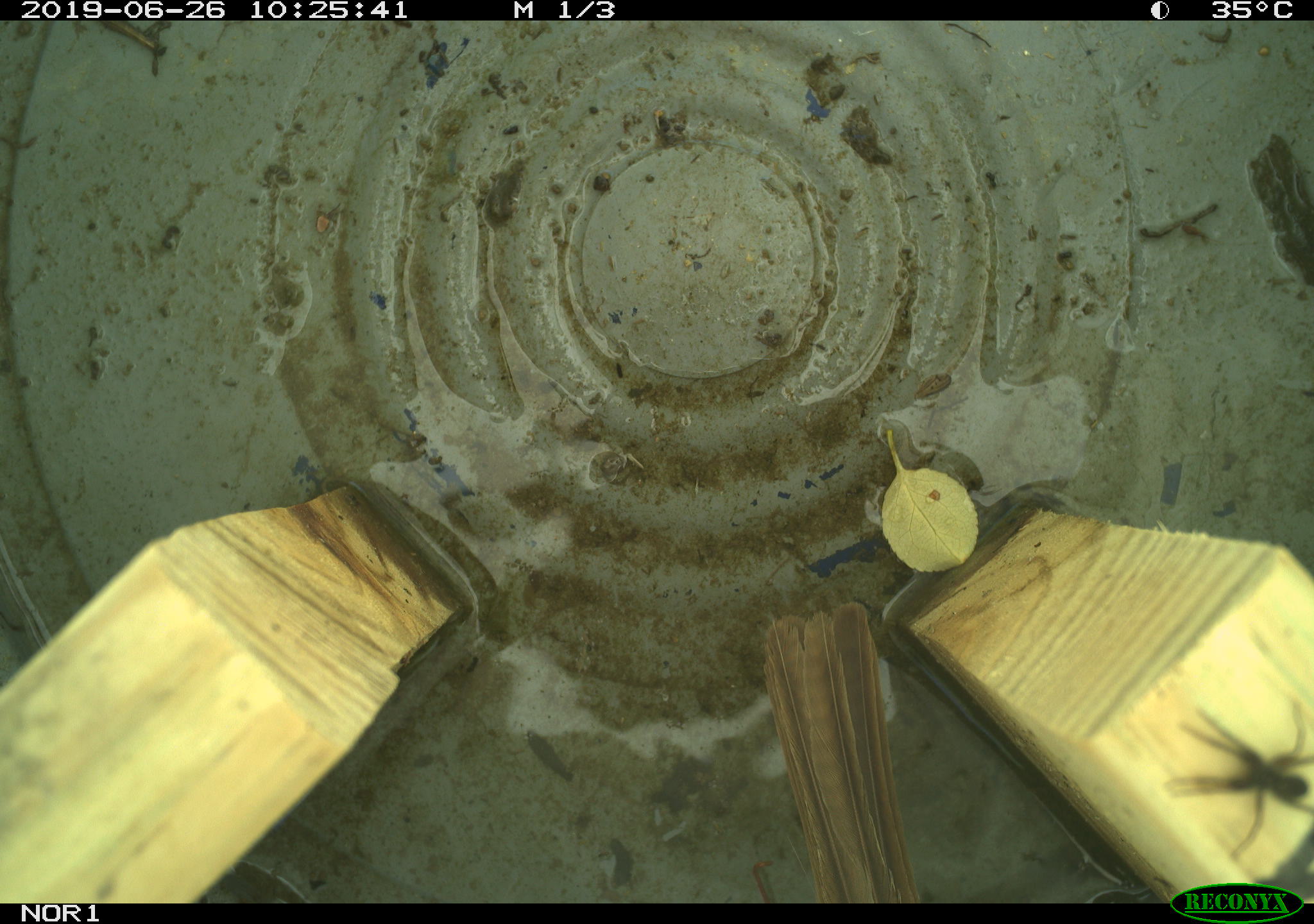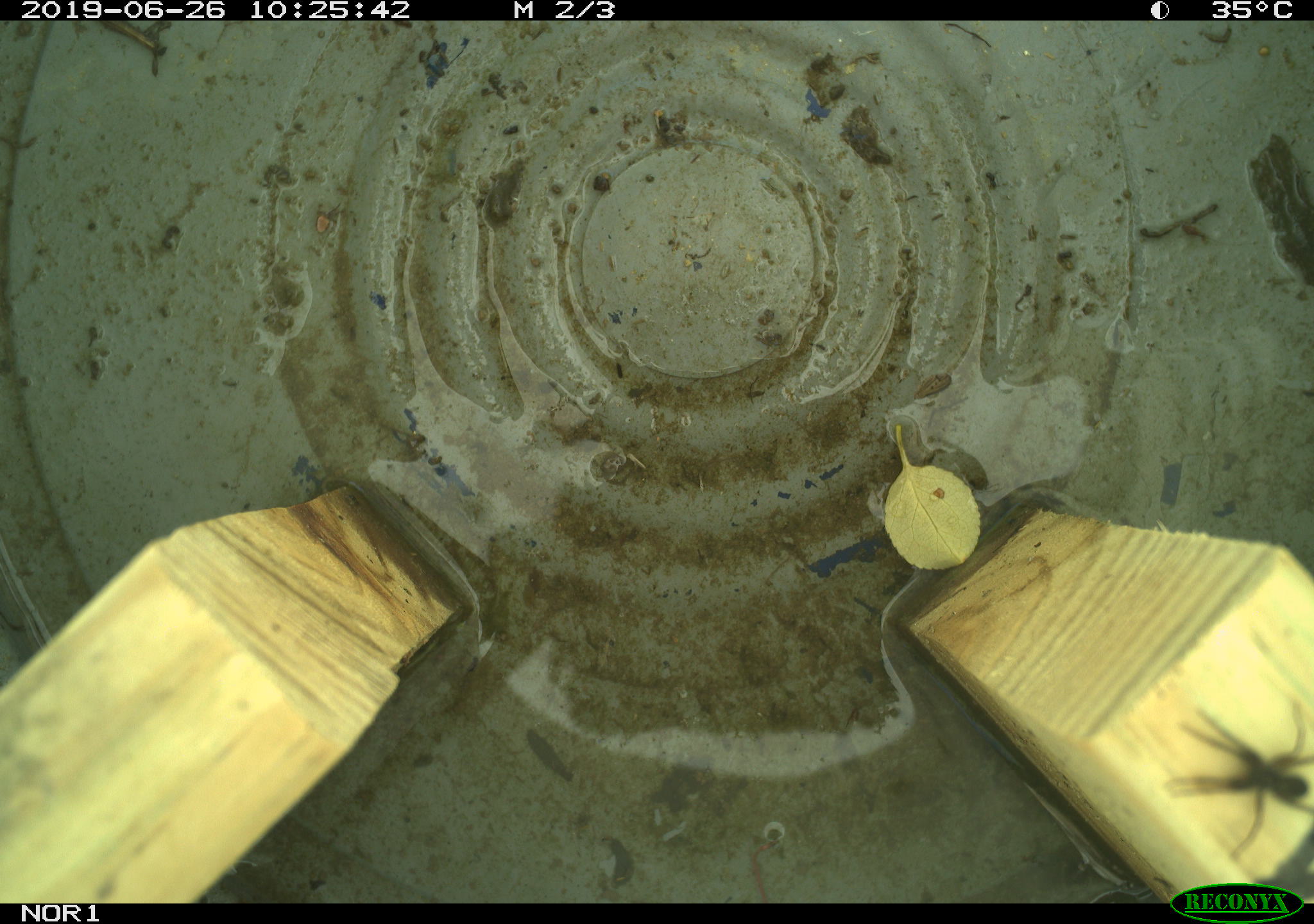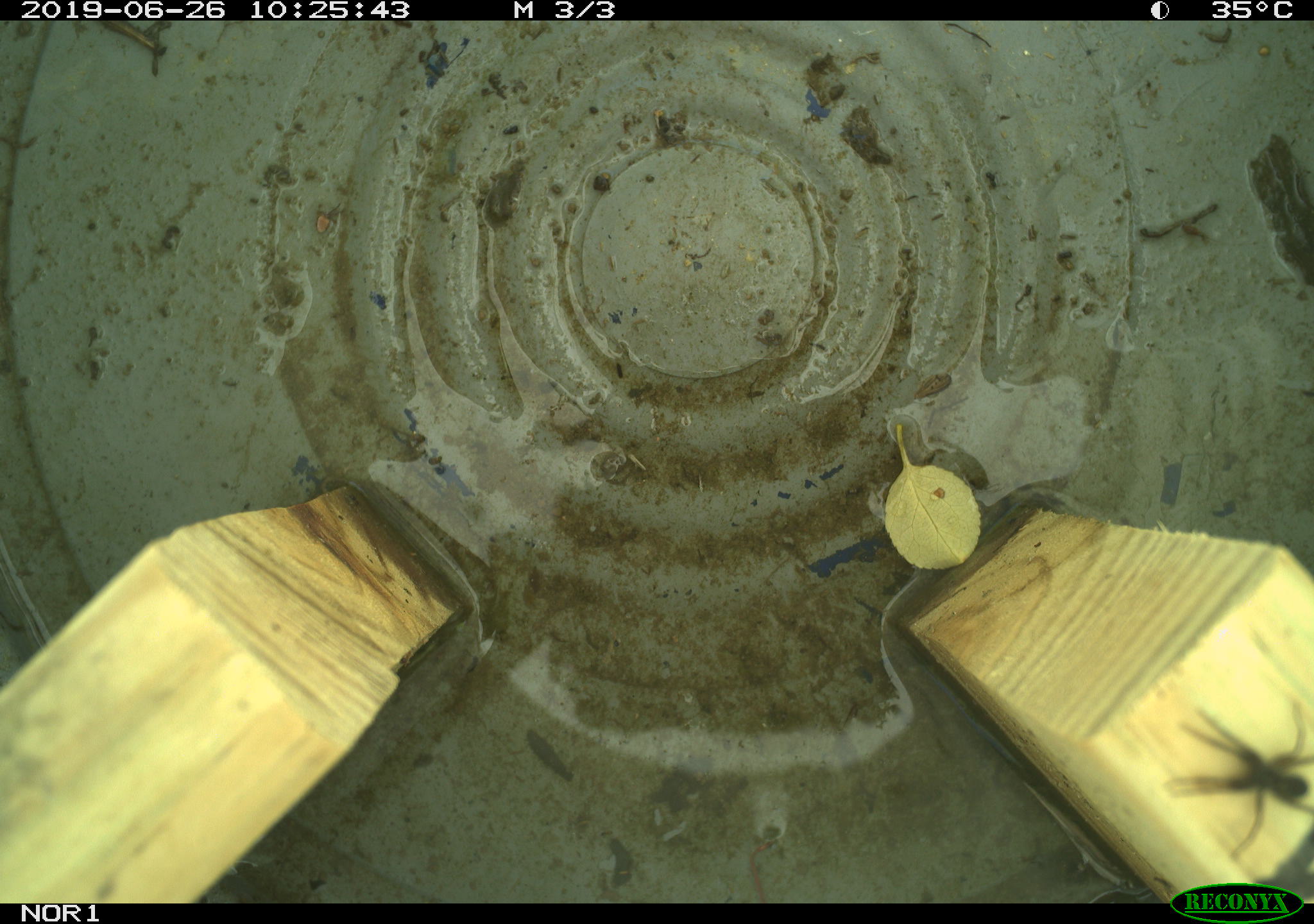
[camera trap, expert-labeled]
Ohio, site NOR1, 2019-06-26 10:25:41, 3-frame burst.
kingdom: Animalia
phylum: Chordata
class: Aves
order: Passeriformes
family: Passerellidae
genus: Melospiza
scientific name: Melospiza melodia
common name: song sparrow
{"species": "song sparrow (Melospiza melodia)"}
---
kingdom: Animalia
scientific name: Animalia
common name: animal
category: invertebrate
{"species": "invertebrate (animal) (Animalia)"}